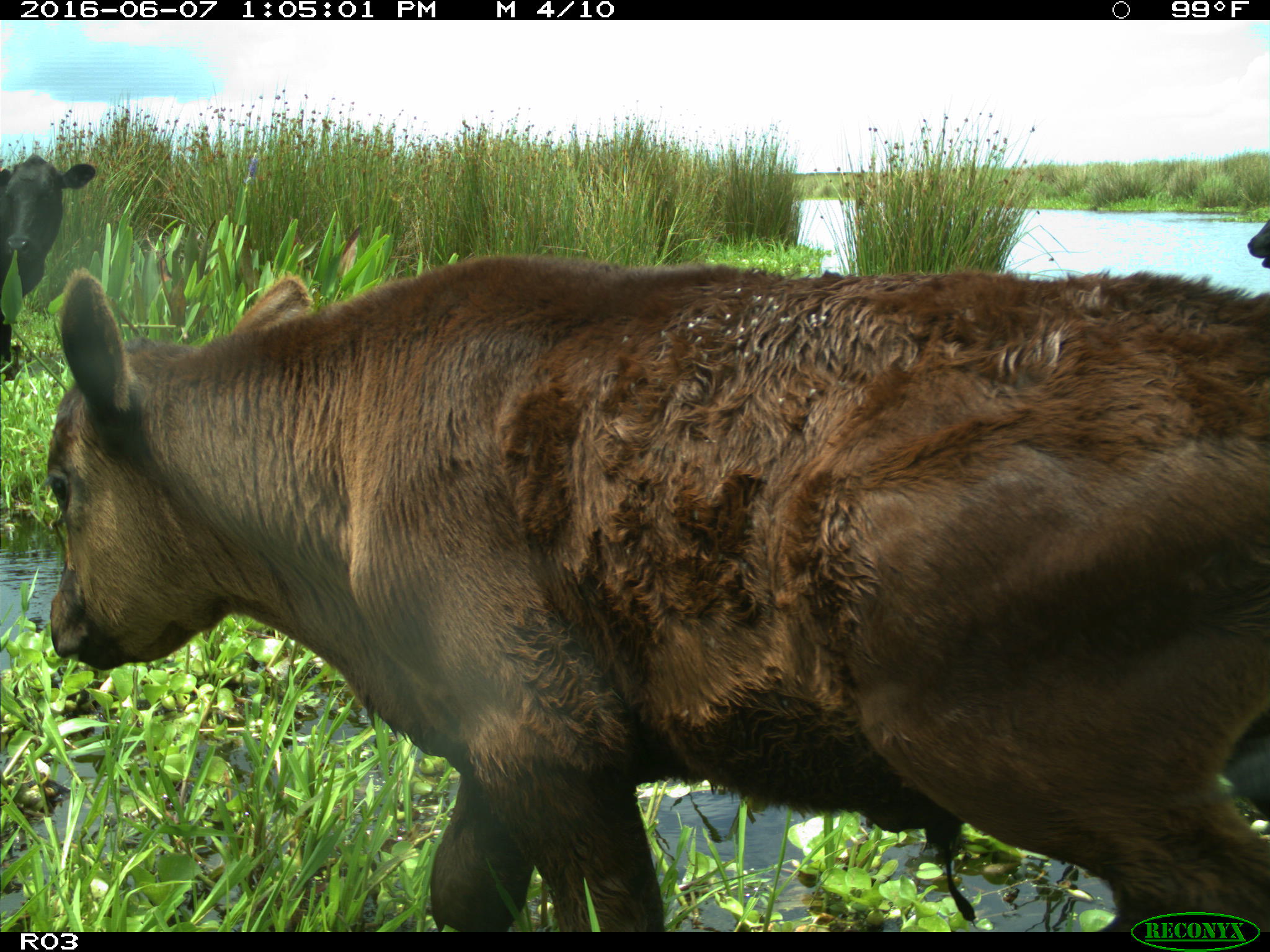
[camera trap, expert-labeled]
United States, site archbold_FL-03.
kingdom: Animalia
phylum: Chordata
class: Mammalia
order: Artiodactyla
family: Bovidae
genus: Bos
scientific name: Bos taurus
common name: domestic cow